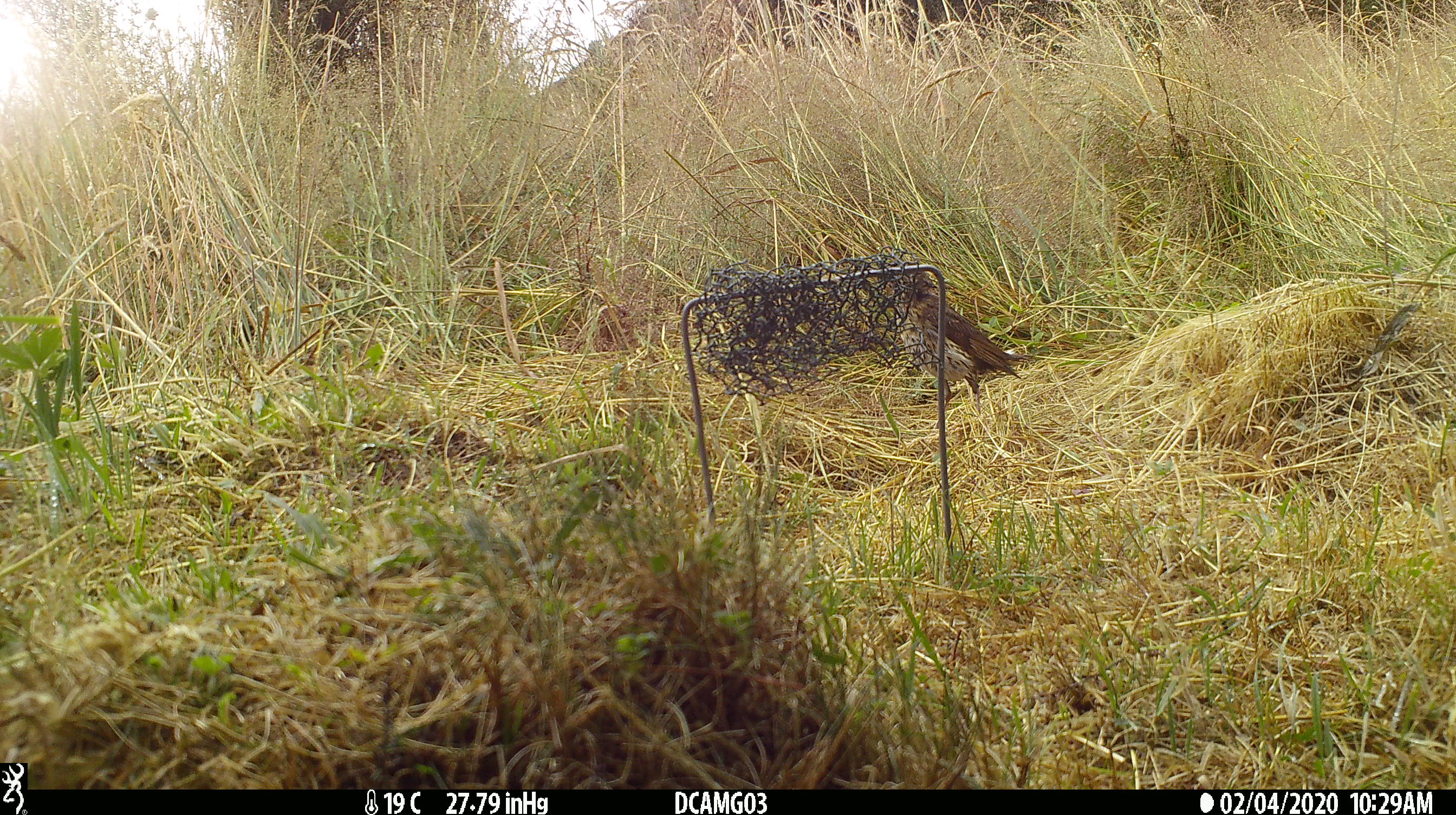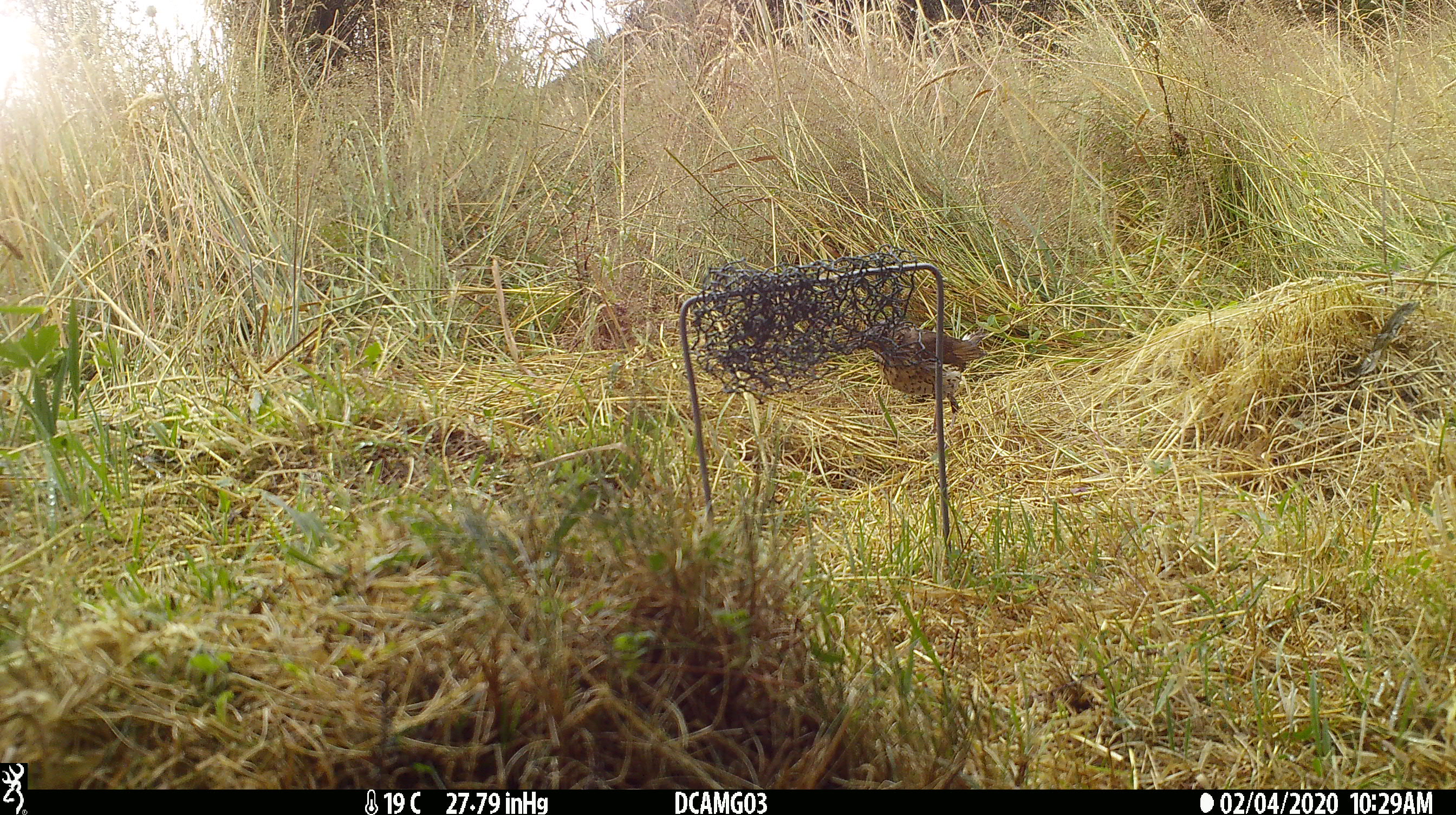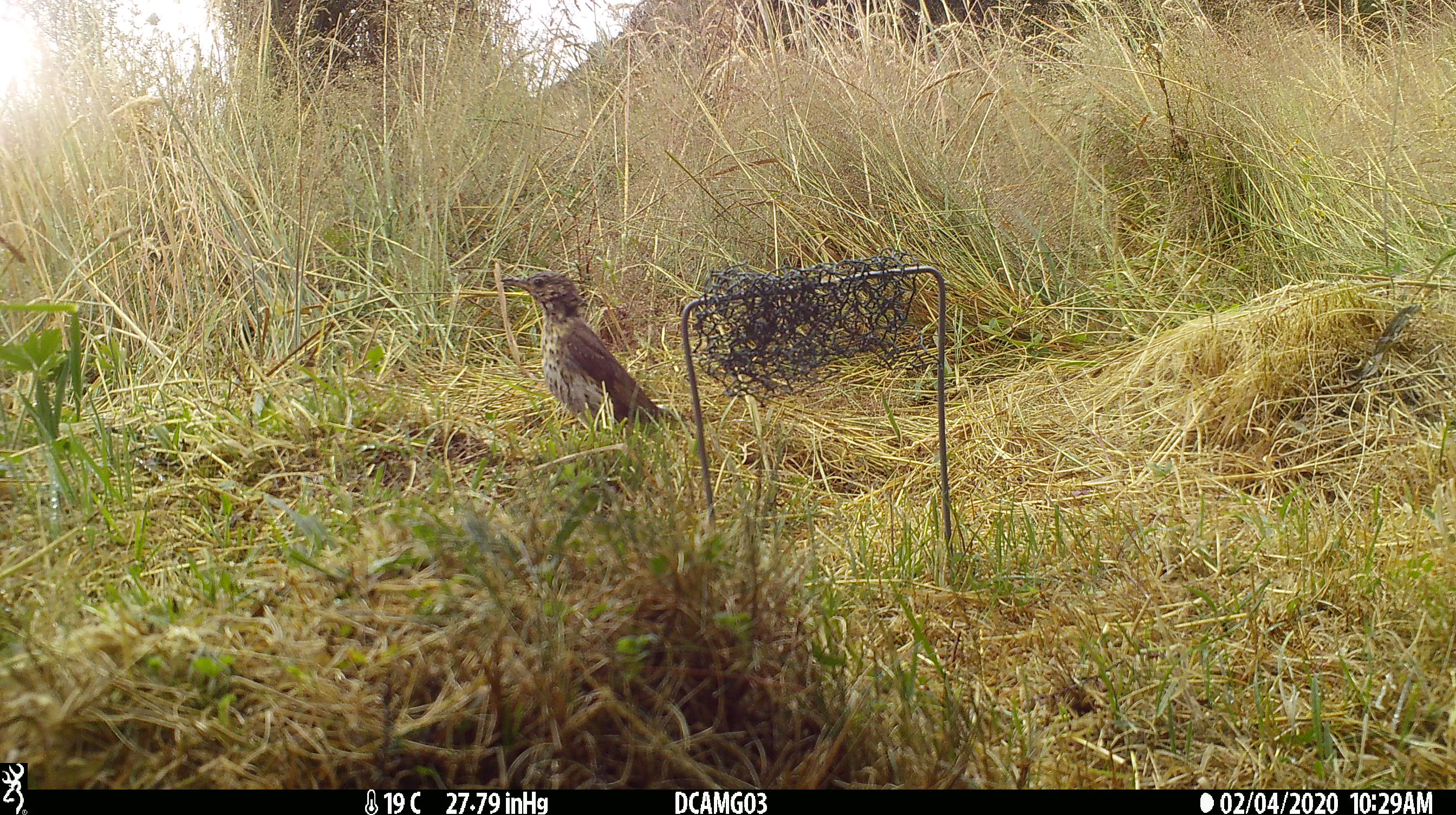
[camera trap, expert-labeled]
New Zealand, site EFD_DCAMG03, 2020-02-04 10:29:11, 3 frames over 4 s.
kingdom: Animalia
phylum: Chordata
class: Aves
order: Passeriformes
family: Turdidae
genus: Turdus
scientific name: Turdus philomelos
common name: song thrush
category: thrush